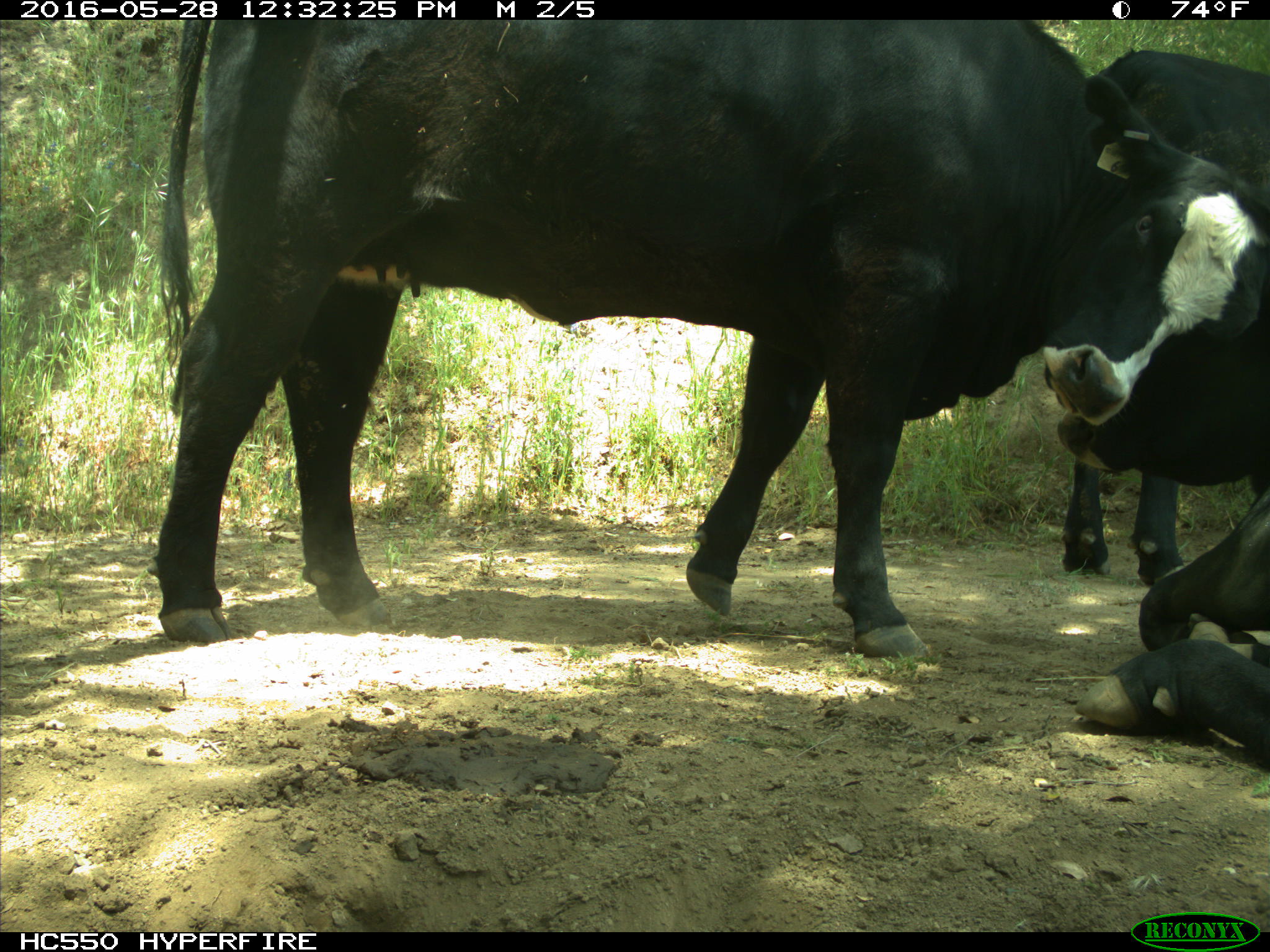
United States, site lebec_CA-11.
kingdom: Animalia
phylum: Chordata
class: Mammalia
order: Artiodactyla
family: Bovidae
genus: Bos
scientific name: Bos taurus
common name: domestic cow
Bos taurus (domestic cow).